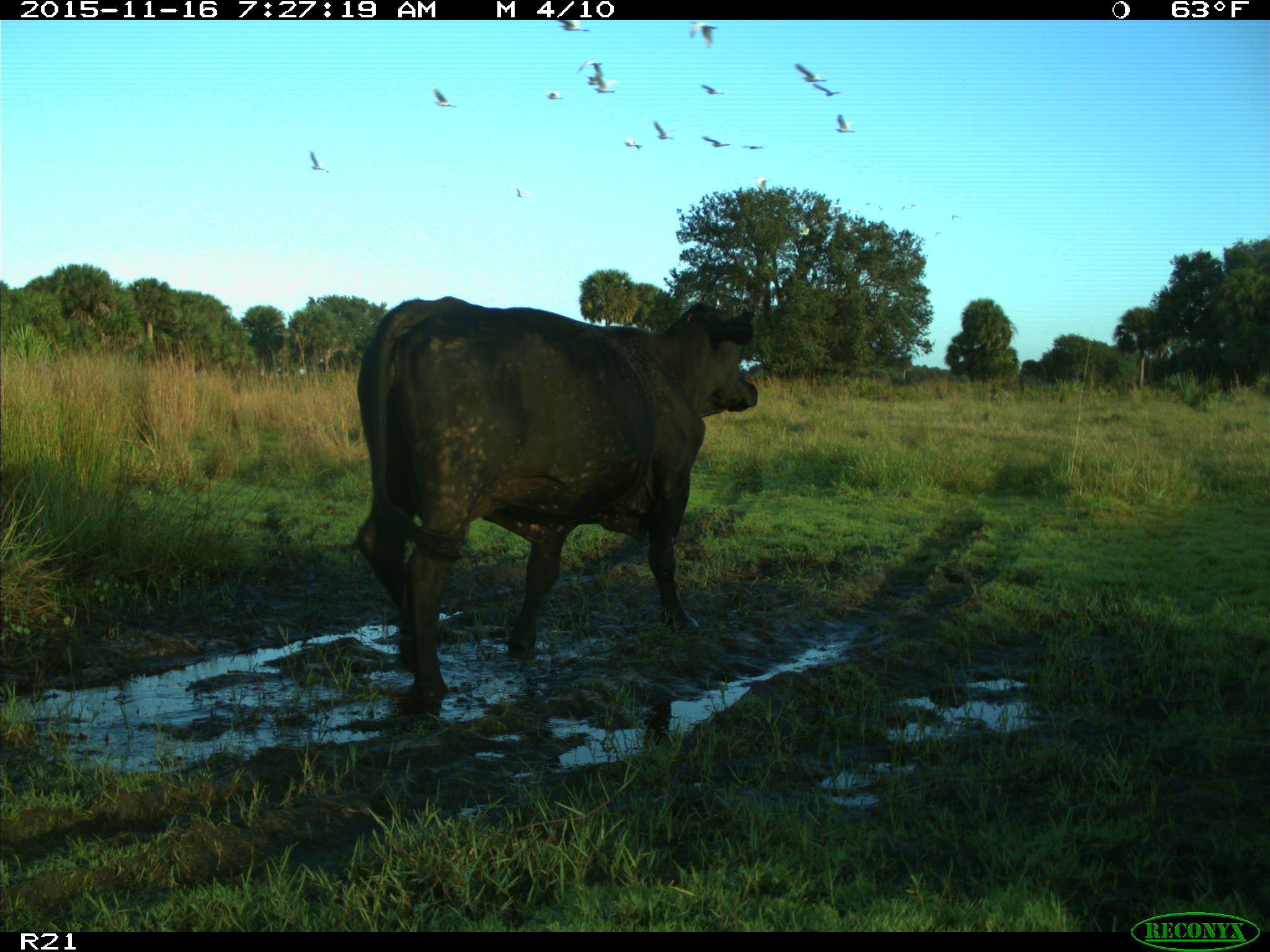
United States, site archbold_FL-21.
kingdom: Animalia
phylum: Chordata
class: Mammalia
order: Artiodactyla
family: Bovidae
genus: Bos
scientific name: Bos taurus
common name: domestic cow